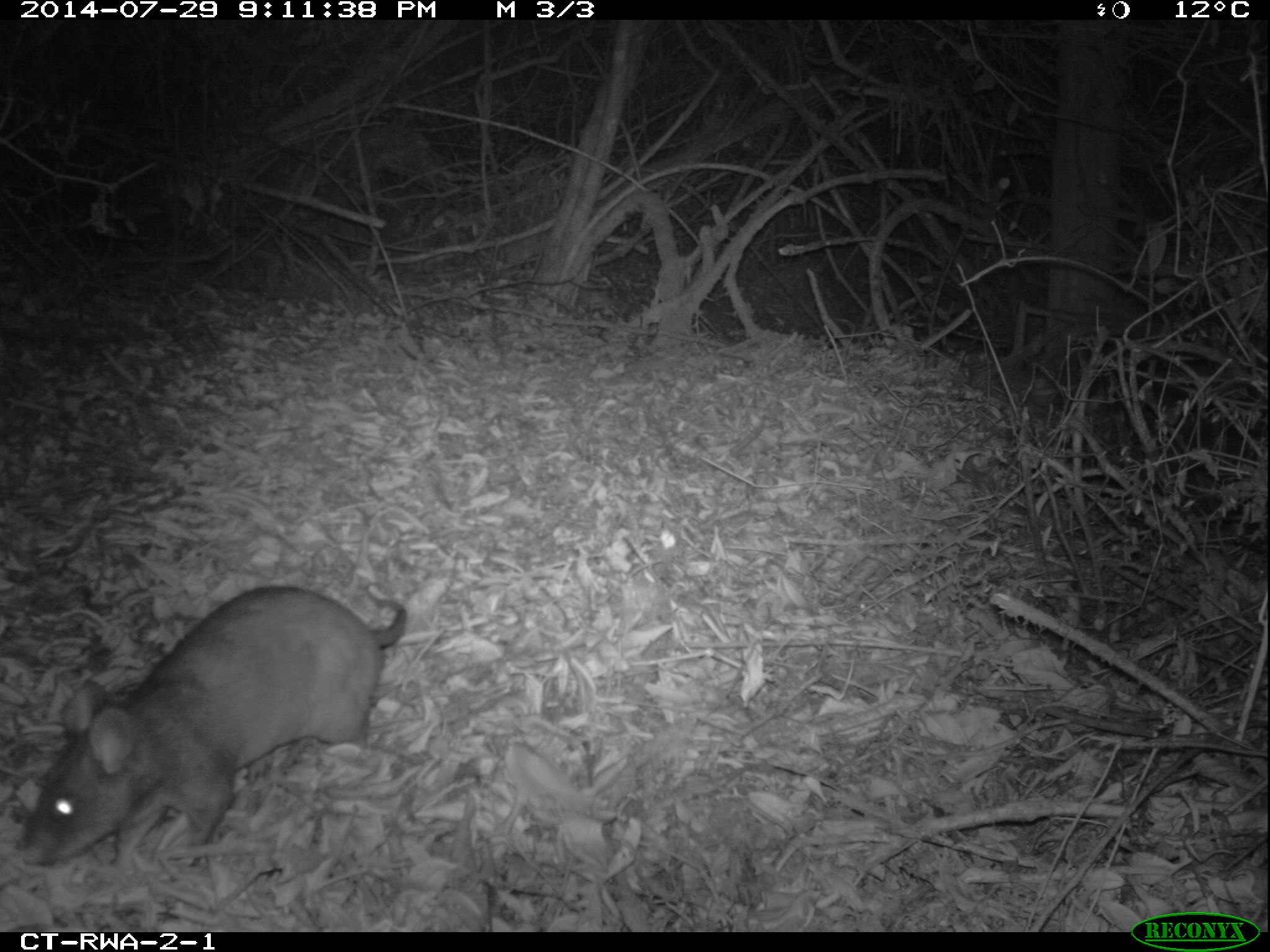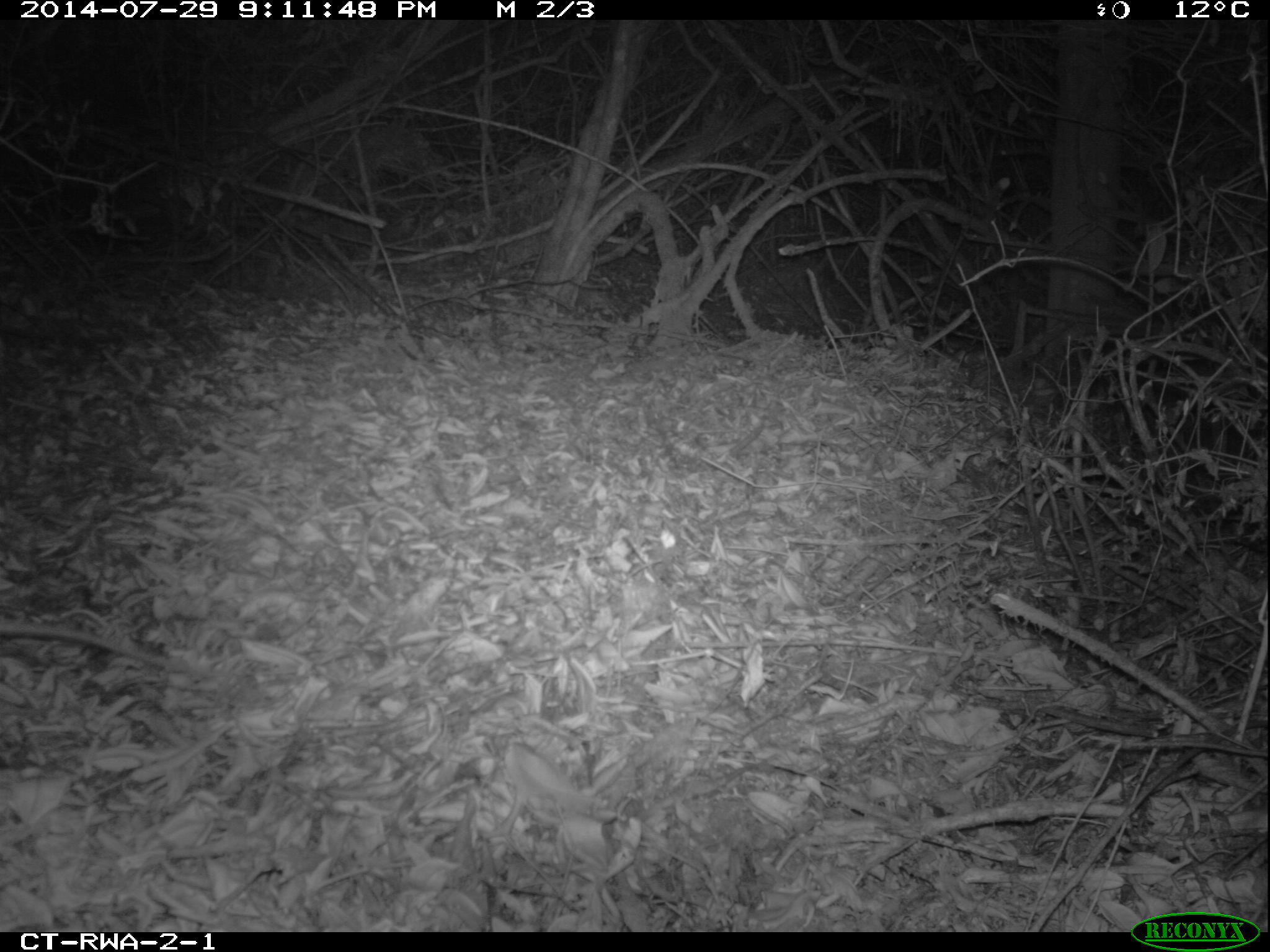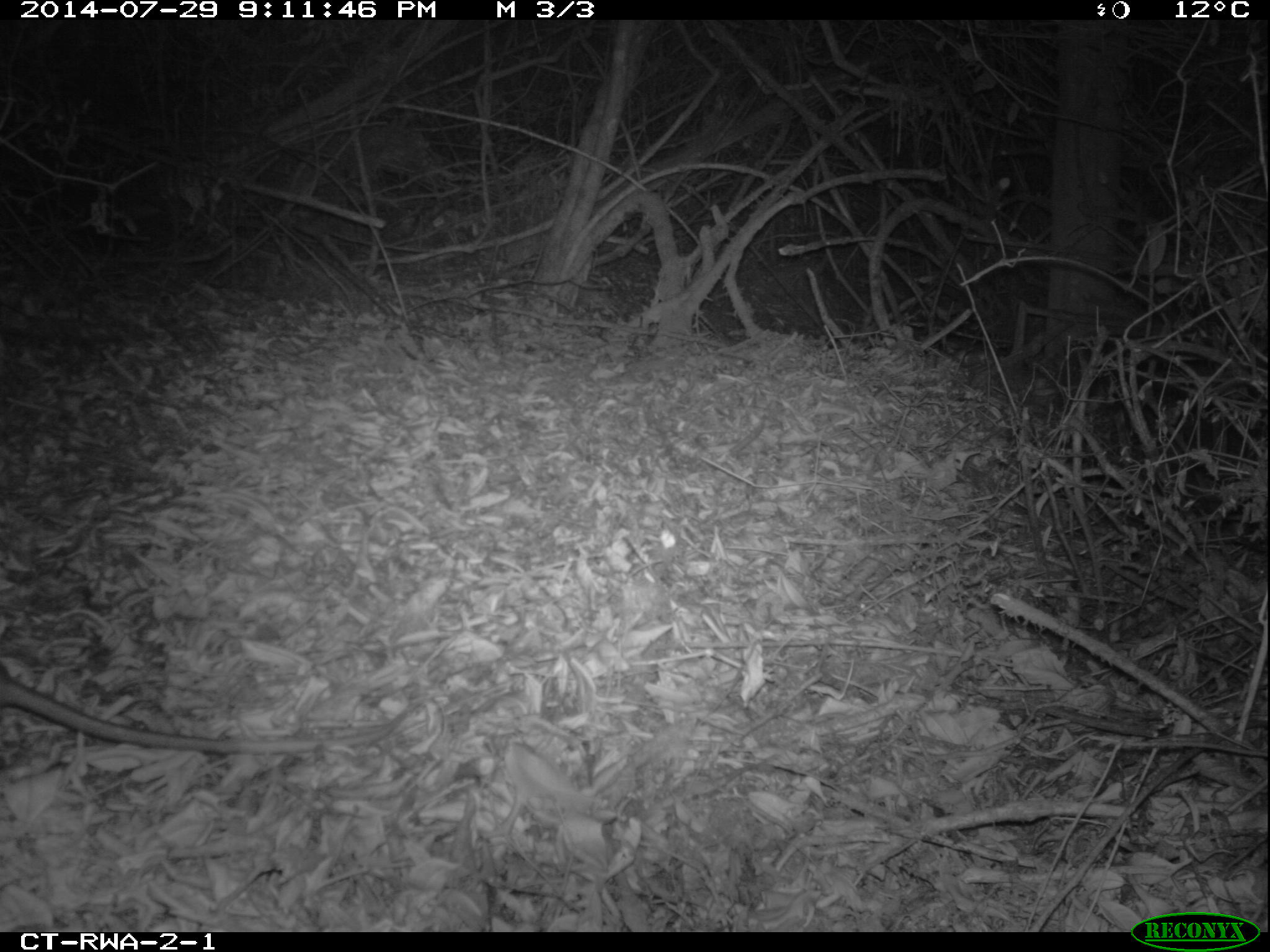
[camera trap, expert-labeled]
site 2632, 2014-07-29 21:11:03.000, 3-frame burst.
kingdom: Animalia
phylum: Chordata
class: Mammalia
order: Rodentia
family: Nesomyidae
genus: Cricetomys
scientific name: Cricetomys gambianus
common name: african giant pouched rat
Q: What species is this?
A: Cricetomys gambianus (african giant pouched rat).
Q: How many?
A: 1.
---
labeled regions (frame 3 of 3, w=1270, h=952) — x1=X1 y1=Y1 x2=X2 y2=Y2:
cricetomys gambianus: x1=0 y1=663 x2=410 y2=752